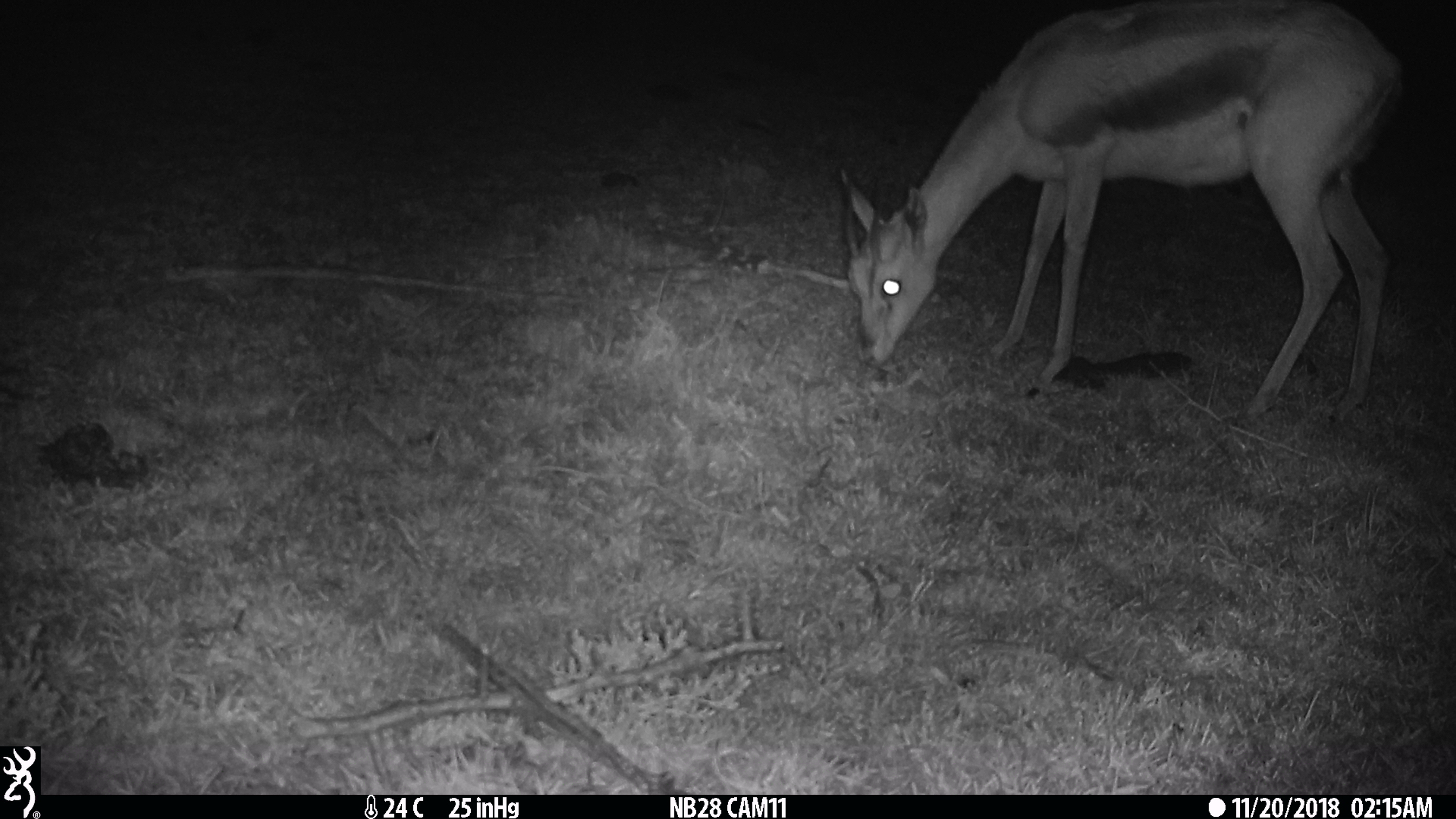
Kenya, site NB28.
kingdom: Animalia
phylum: Chordata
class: Mammalia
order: Artiodactyla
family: Bovidae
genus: Eudorcas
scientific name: Eudorcas thomsonii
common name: thomon's gazelle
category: gazelle thomsons